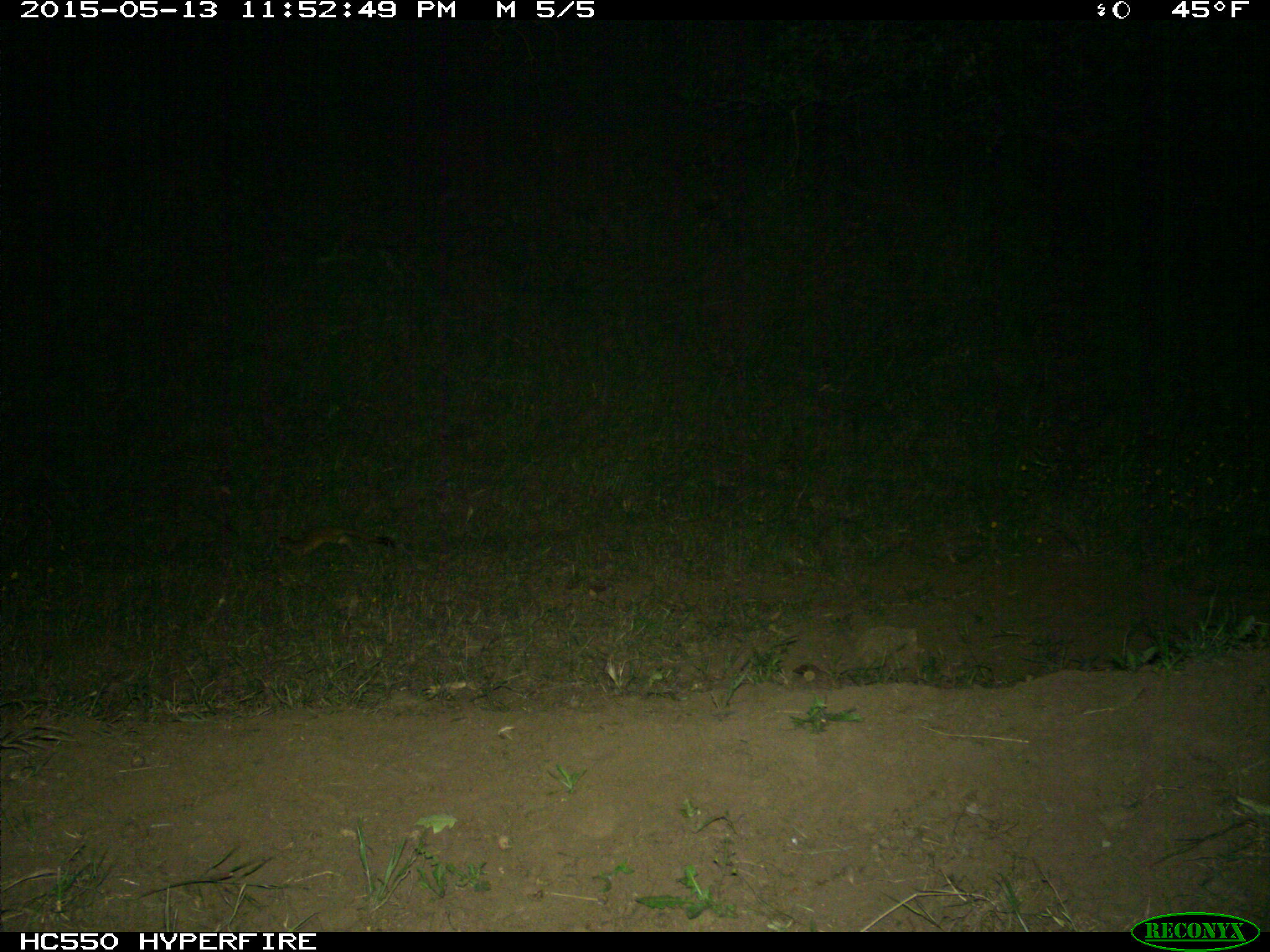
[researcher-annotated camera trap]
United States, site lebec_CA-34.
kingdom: Animalia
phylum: Chordata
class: Mammalia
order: Carnivora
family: Mustelidae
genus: Neogale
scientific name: Neogale frenata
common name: long-tailed weasel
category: mustela frenata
Mustela frenata (long-tailed weasel) (Neogale frenata).